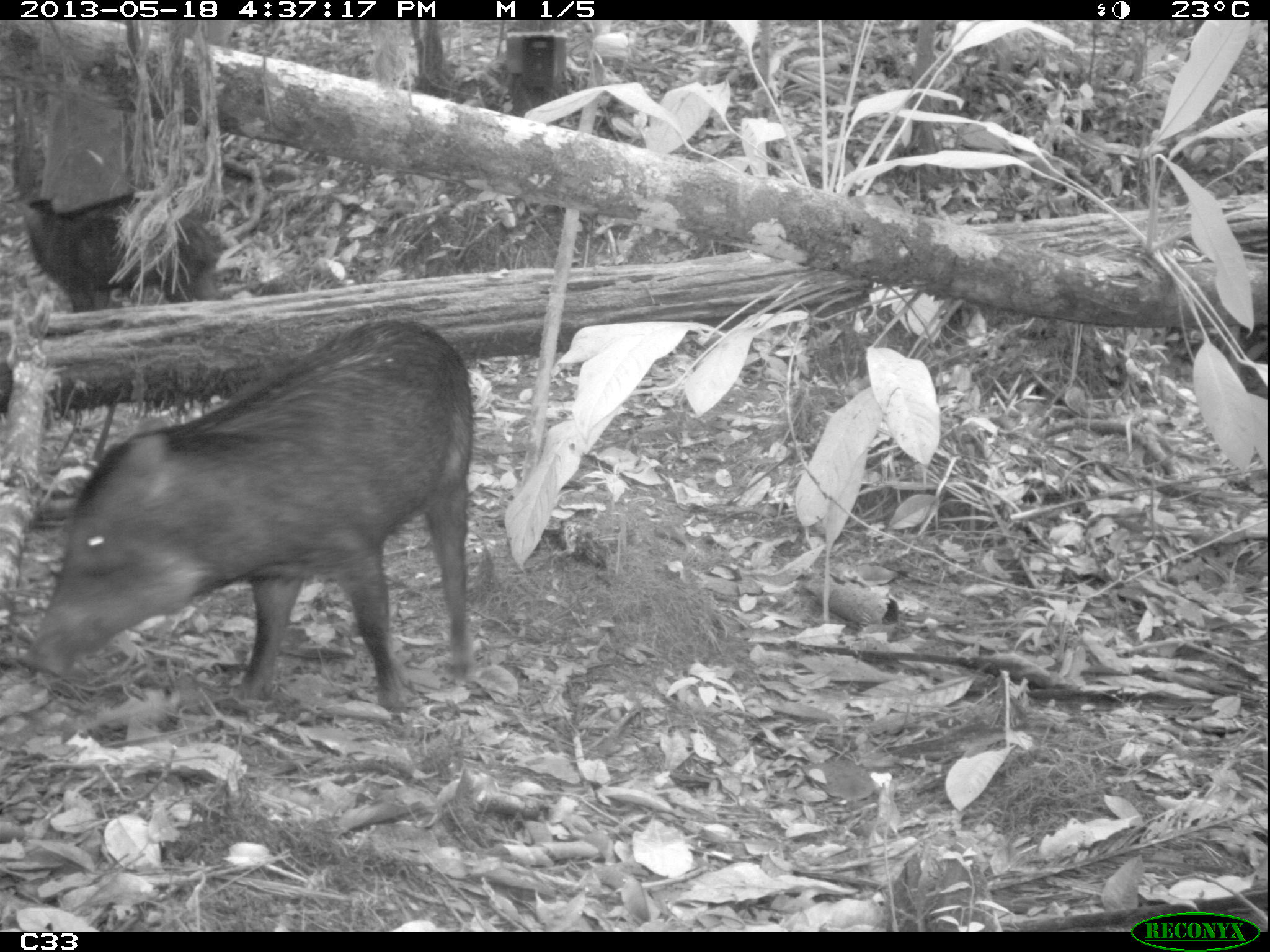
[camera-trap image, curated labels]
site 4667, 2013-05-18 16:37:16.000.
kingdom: Animalia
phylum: Chordata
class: Mammalia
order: Artiodactyla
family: Tayassuidae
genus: Tayassu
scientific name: Tayassu pecari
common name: white-lipped peccary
Tayassu pecari (white-lipped peccary), count 3.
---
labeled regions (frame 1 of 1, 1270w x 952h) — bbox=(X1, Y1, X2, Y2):
tayassu pecari: bbox=(22, 315, 475, 718); bbox=(23, 194, 225, 314)